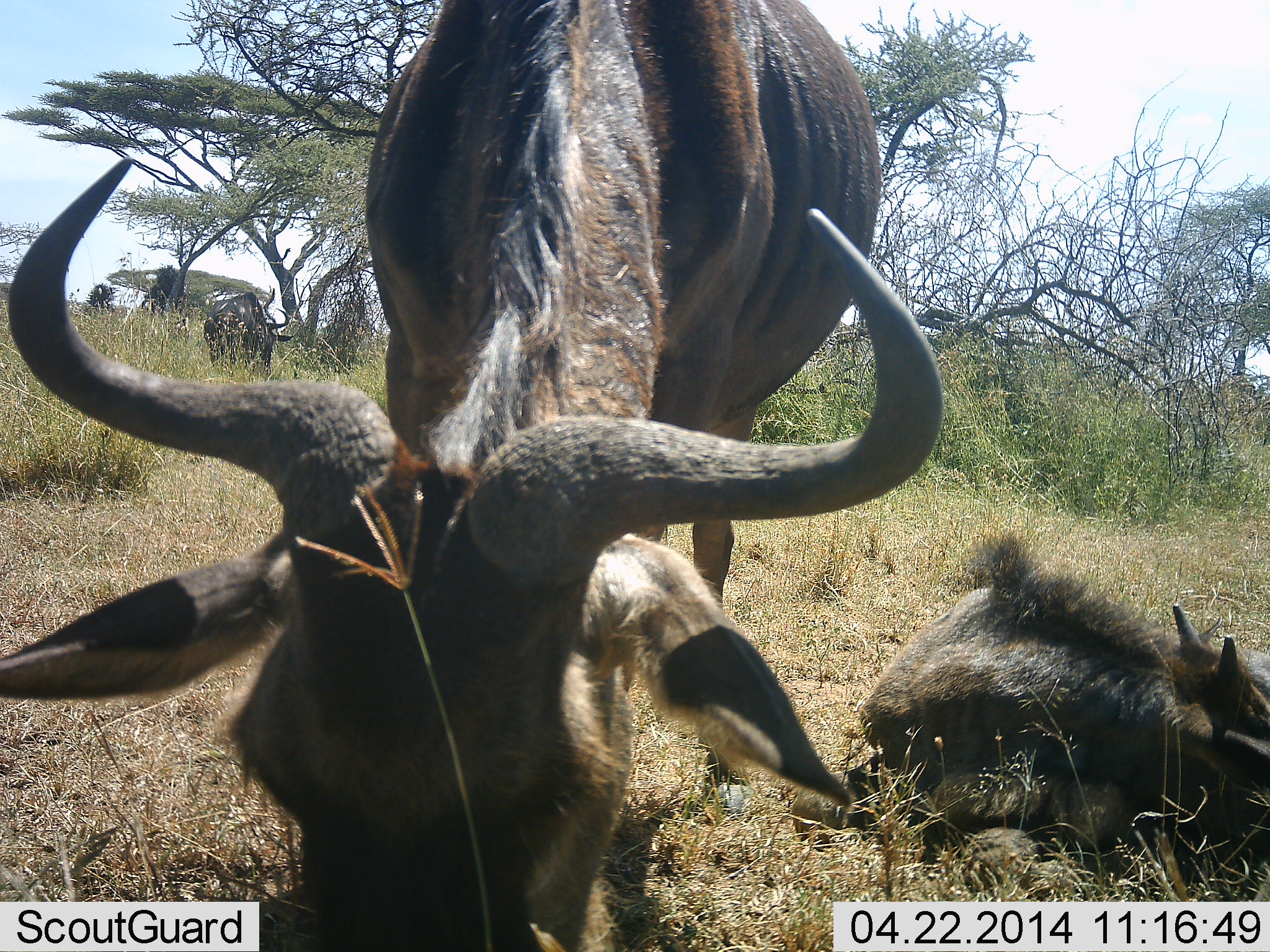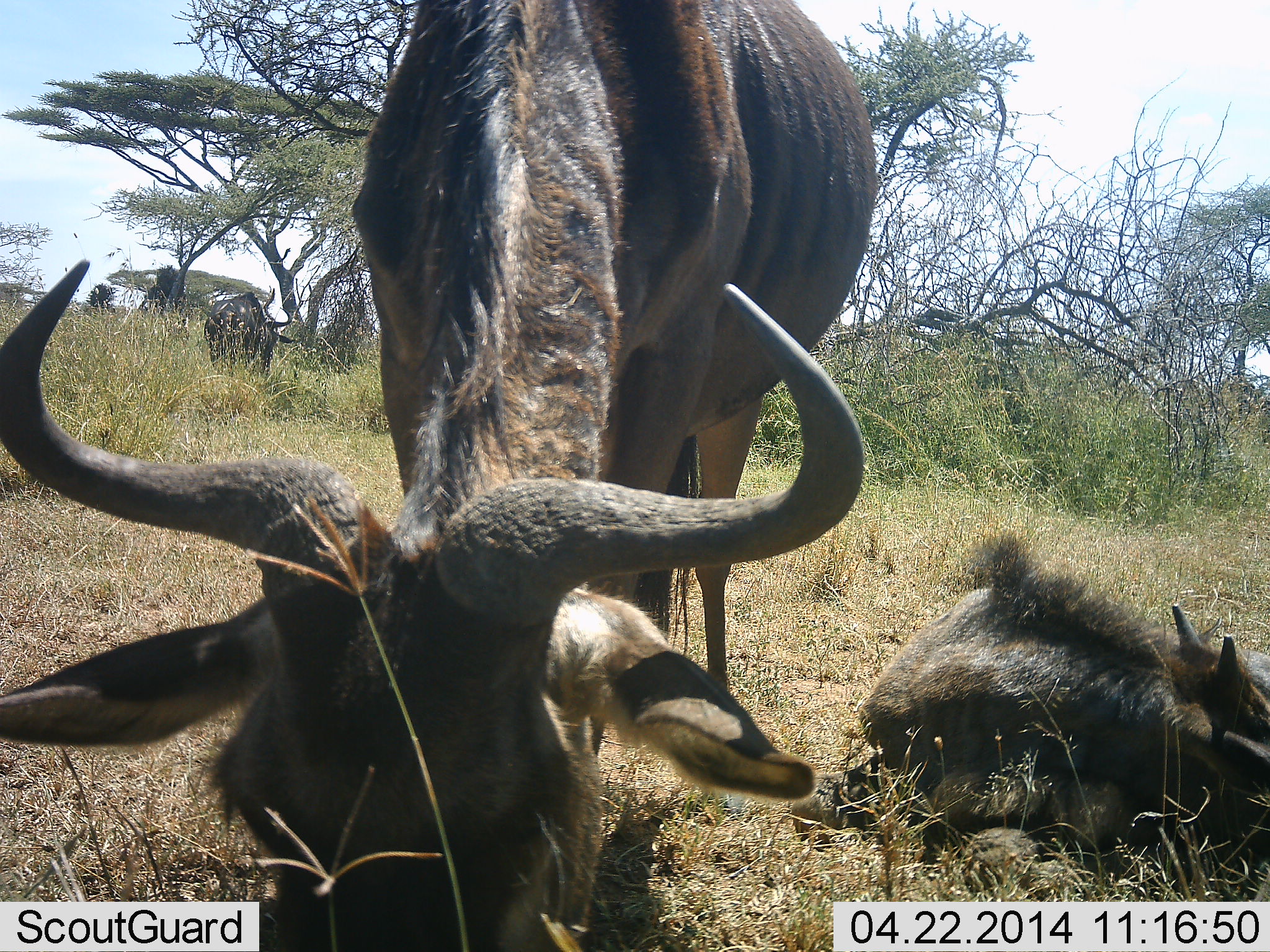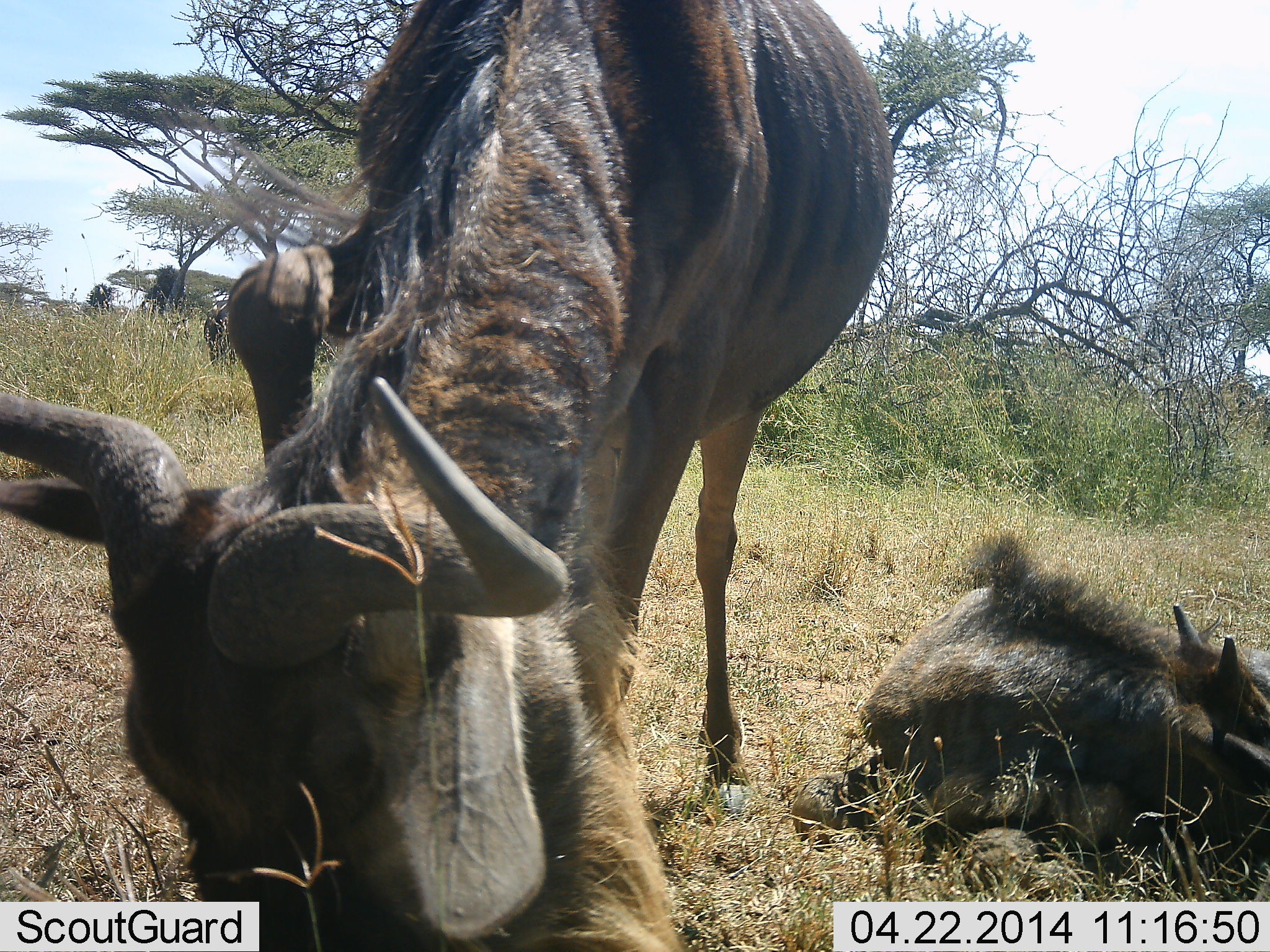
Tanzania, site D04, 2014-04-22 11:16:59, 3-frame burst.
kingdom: Animalia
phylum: Chordata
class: Mammalia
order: Artiodactyla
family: Bovidae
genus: Connochaetes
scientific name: Connochaetes taurinus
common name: blue wildebeest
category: wildebeest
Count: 3.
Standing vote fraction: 30%.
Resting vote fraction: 100%.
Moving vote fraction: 0%.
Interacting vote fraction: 0%.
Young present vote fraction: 40%.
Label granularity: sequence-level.